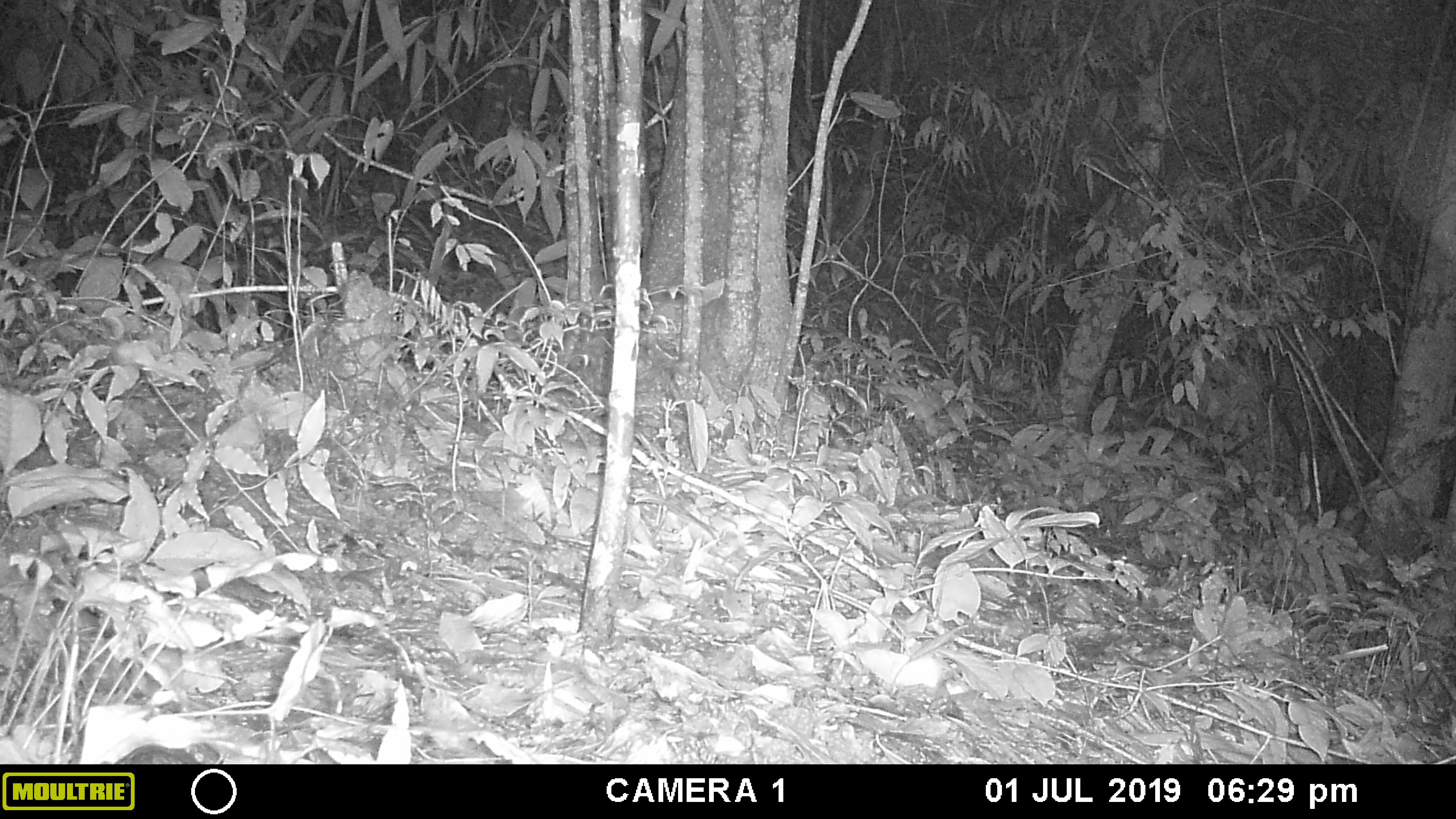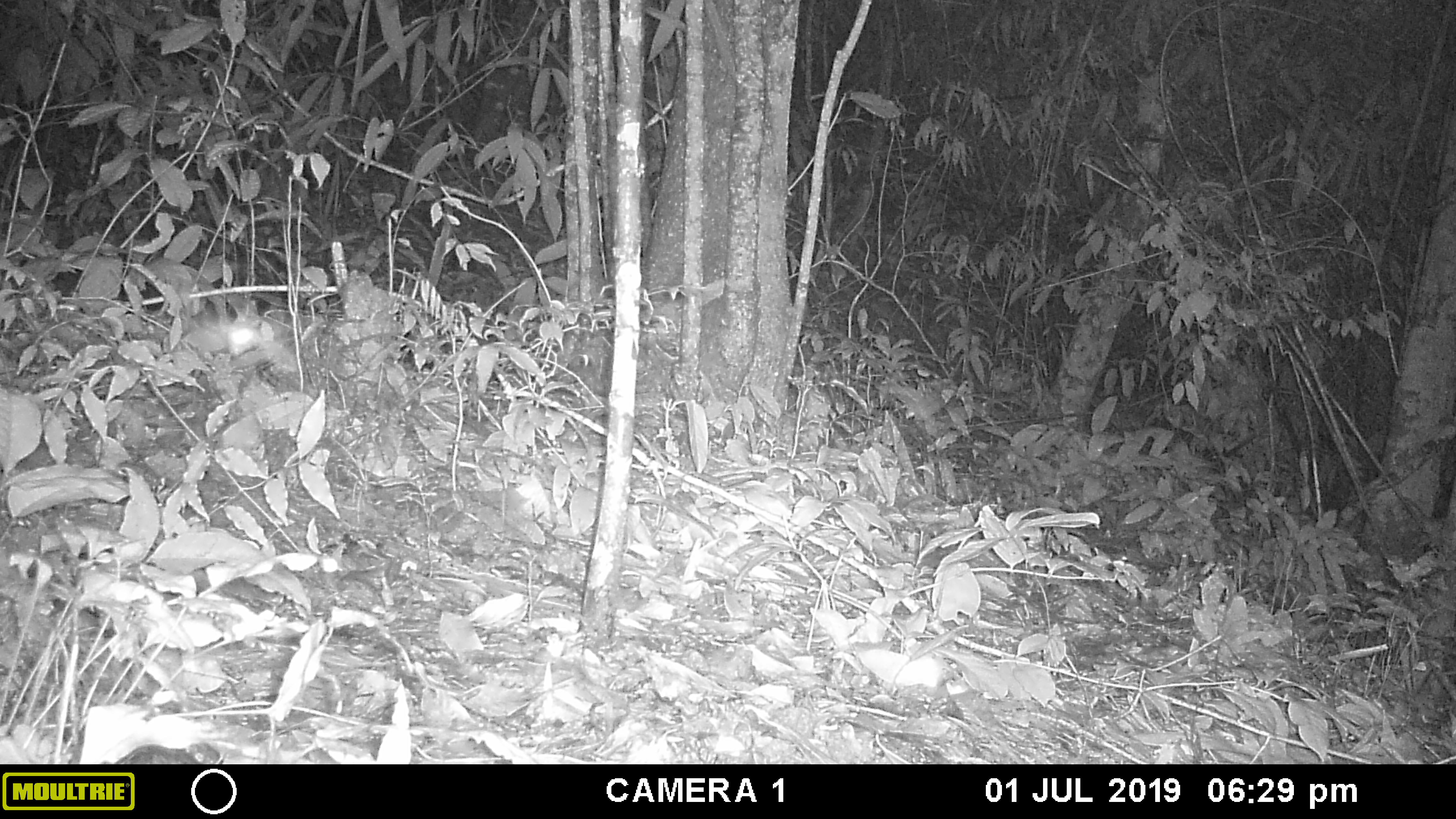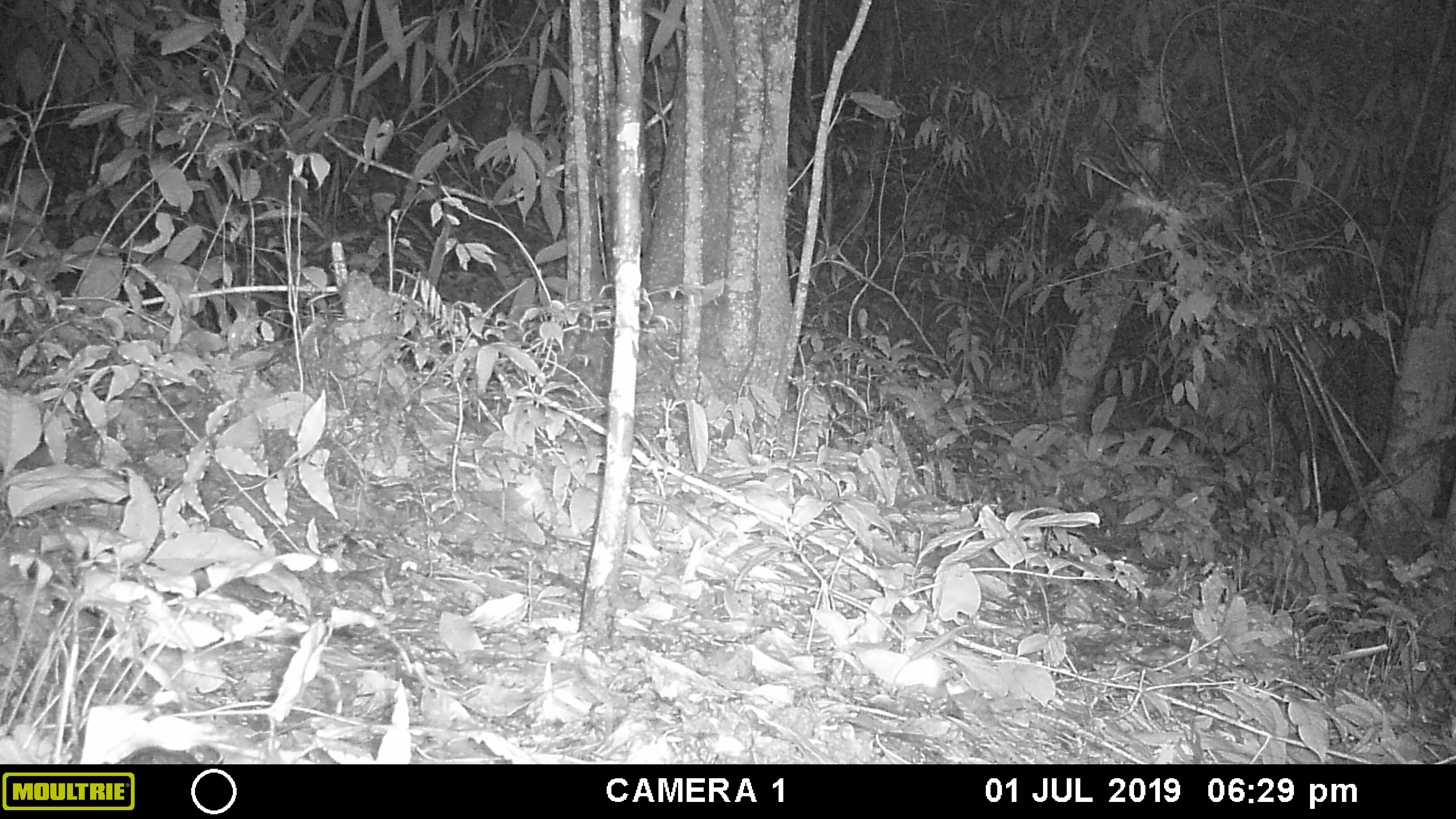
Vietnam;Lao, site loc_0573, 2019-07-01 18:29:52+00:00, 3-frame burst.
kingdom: Animalia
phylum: Arthropoda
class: Insecta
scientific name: Insecta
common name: insect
Insect (Insecta). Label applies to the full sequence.